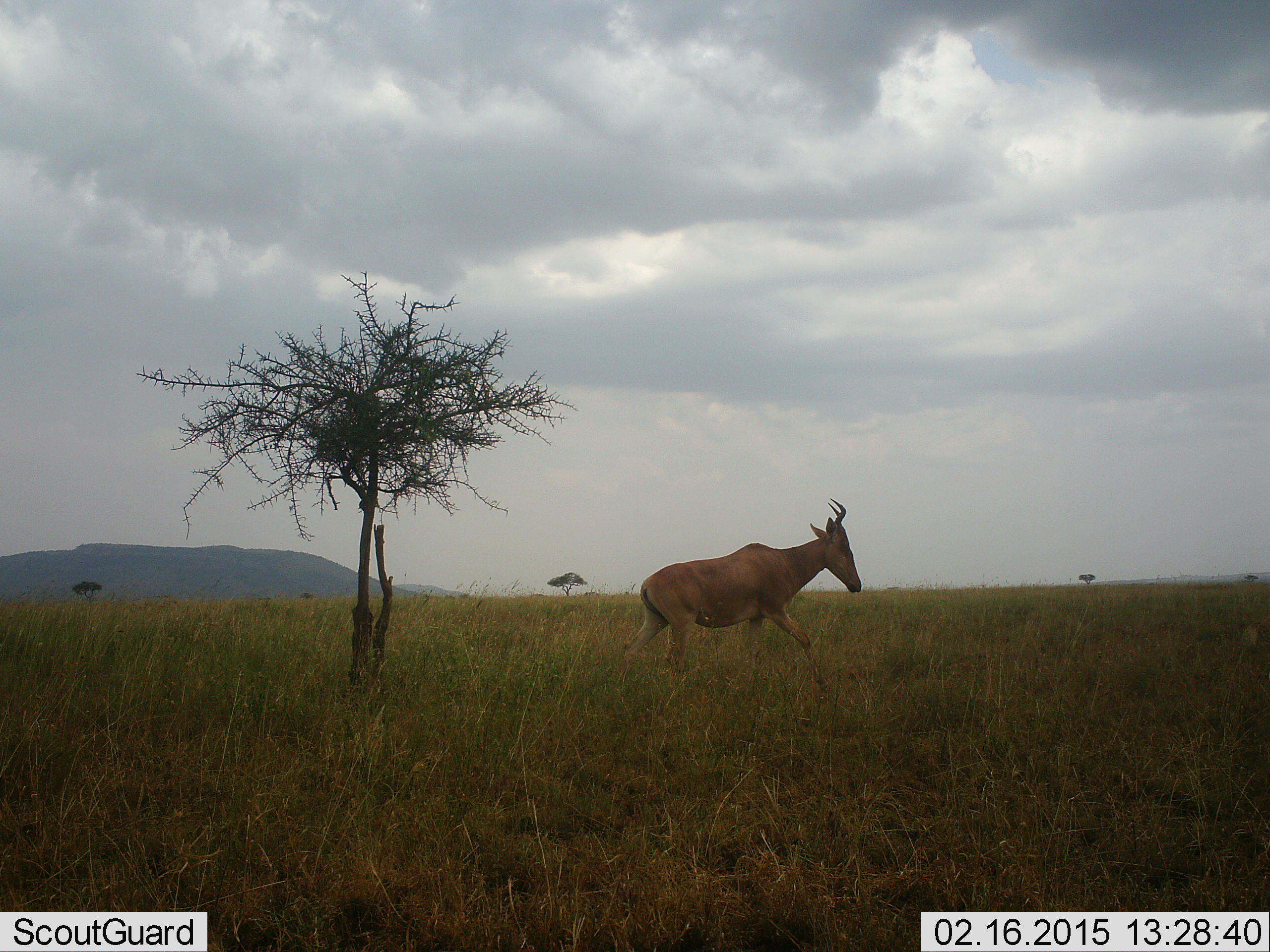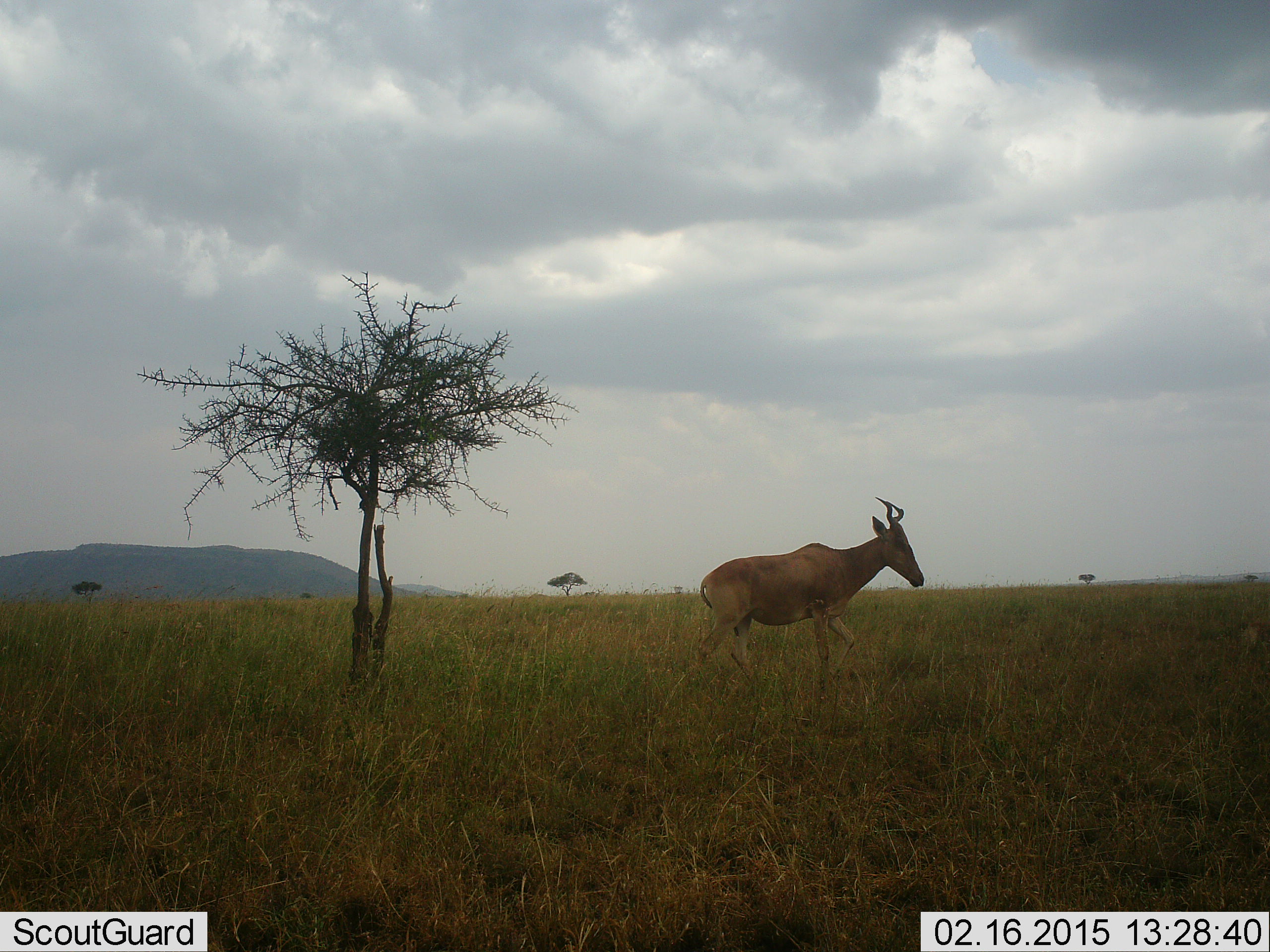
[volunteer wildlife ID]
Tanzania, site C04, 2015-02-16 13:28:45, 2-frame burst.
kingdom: Animalia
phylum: Chordata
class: Mammalia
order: Artiodactyla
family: Bovidae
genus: Alcelaphus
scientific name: Alcelaphus buselaphus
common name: hartebeest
Hartebeest (Alcelaphus buselaphus), count 1. Behavior (volunteer vote fractions): standing 0%, resting 0%, moving 100%, interacting 0%. Young present (vote fraction): 0%. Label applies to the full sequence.